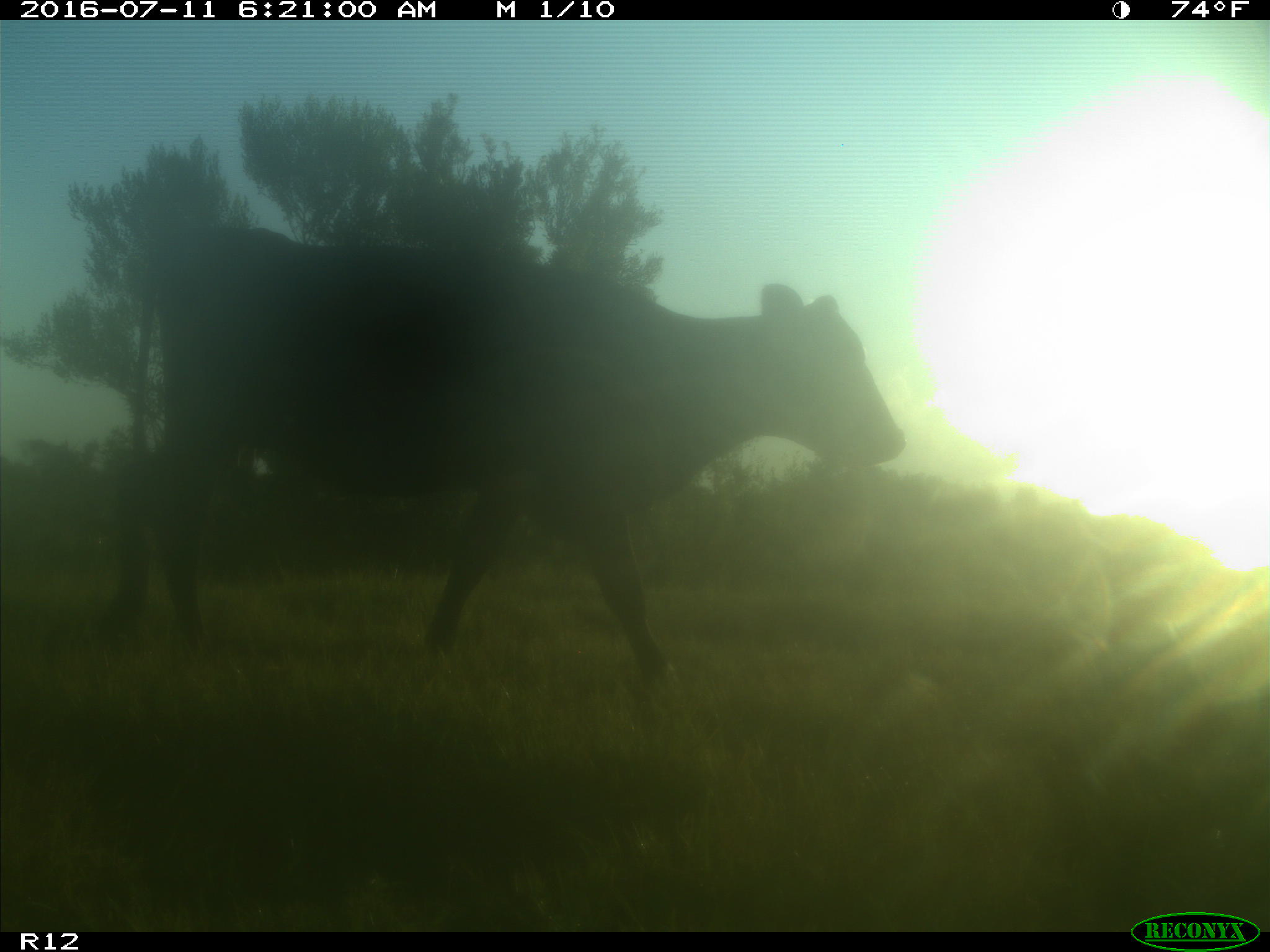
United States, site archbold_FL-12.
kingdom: Animalia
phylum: Chordata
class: Mammalia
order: Artiodactyla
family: Bovidae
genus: Bos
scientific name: Bos taurus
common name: domestic cow